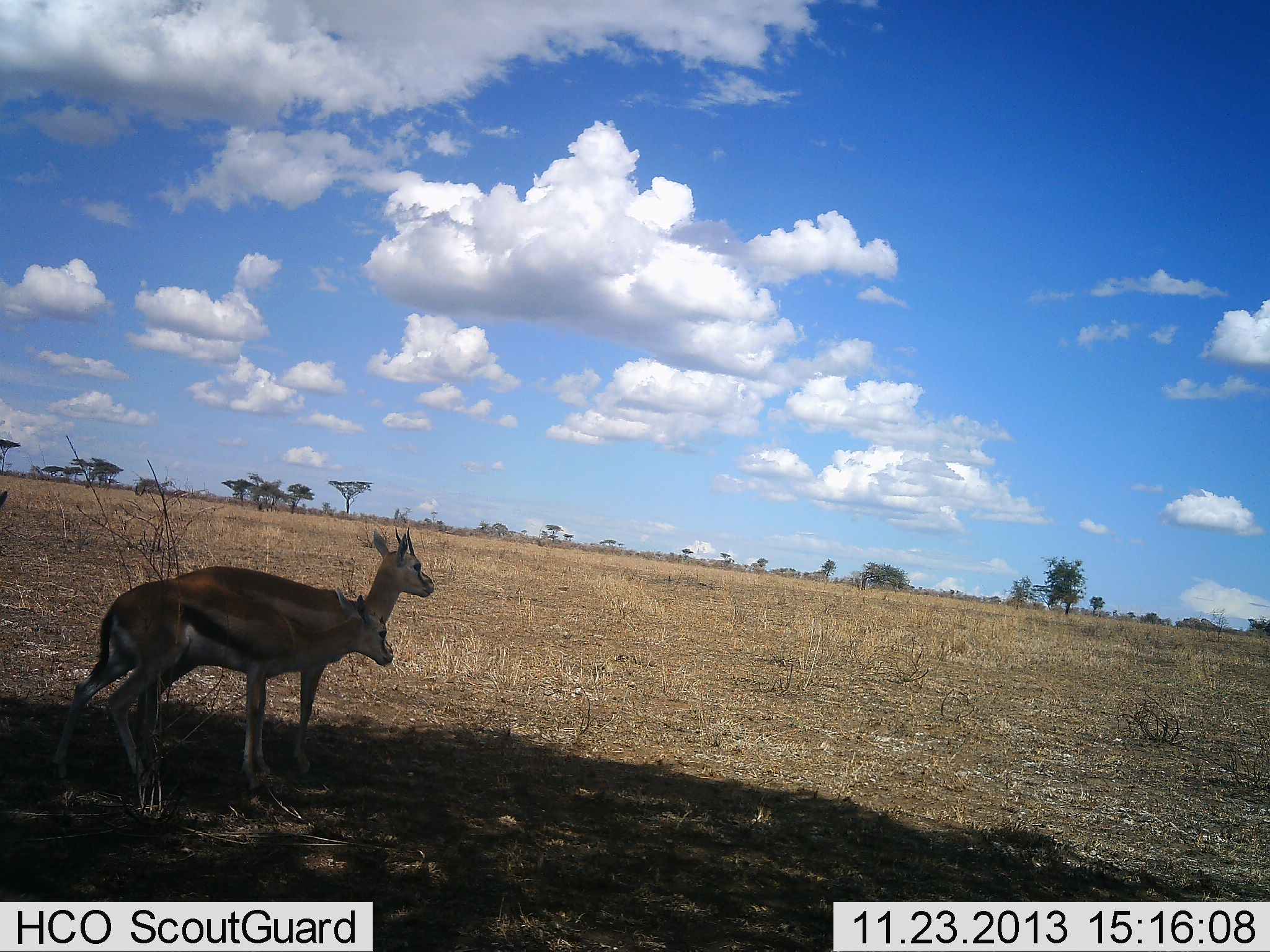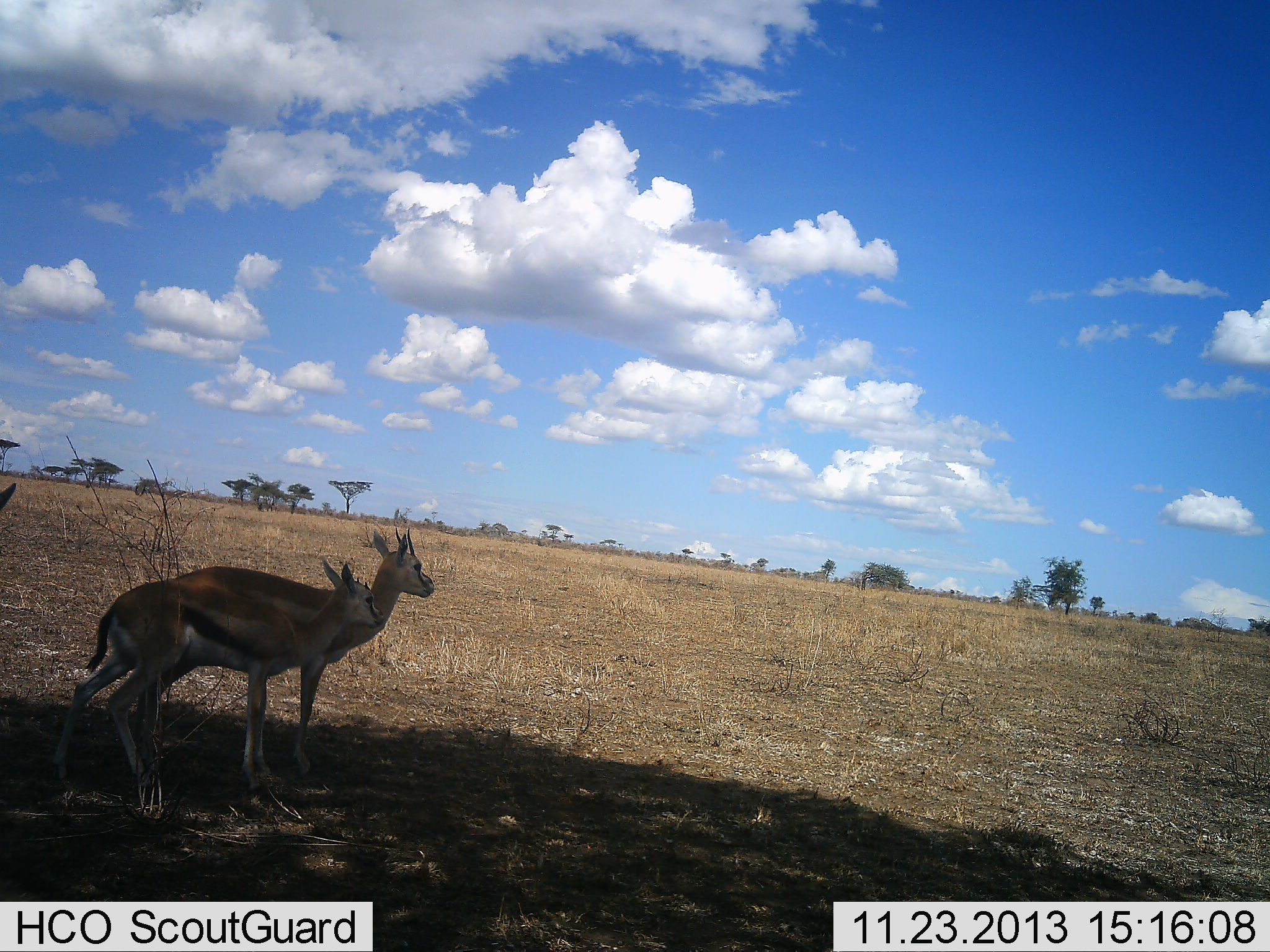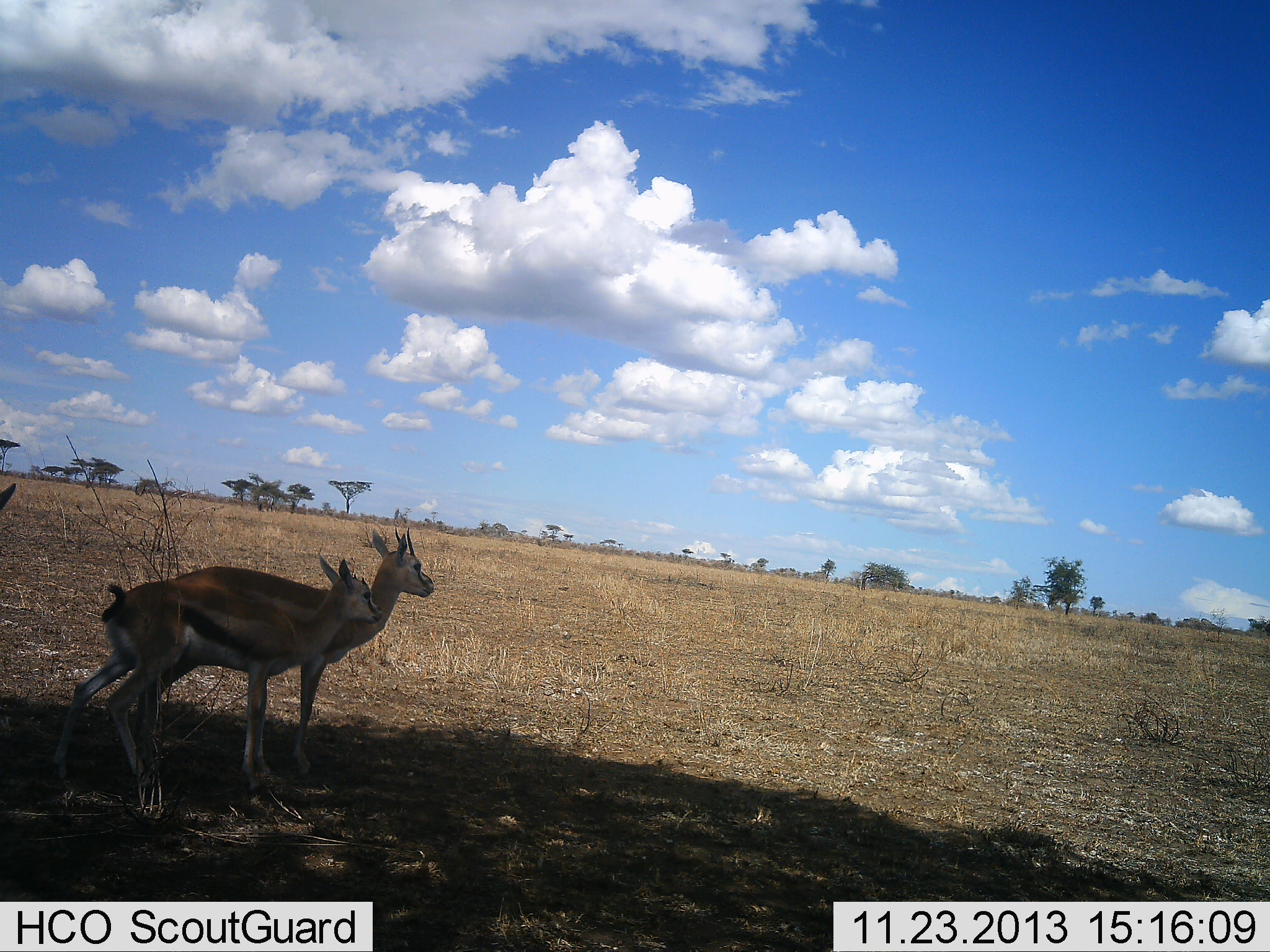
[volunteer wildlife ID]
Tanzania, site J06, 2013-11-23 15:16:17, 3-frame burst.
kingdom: Animalia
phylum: Chordata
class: Mammalia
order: Artiodactyla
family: Bovidae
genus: Eudorcas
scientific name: Eudorcas thomsonii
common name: thomson's gazelle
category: gazellethomsons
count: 2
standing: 100%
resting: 0%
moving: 0%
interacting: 0%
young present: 0%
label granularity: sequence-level